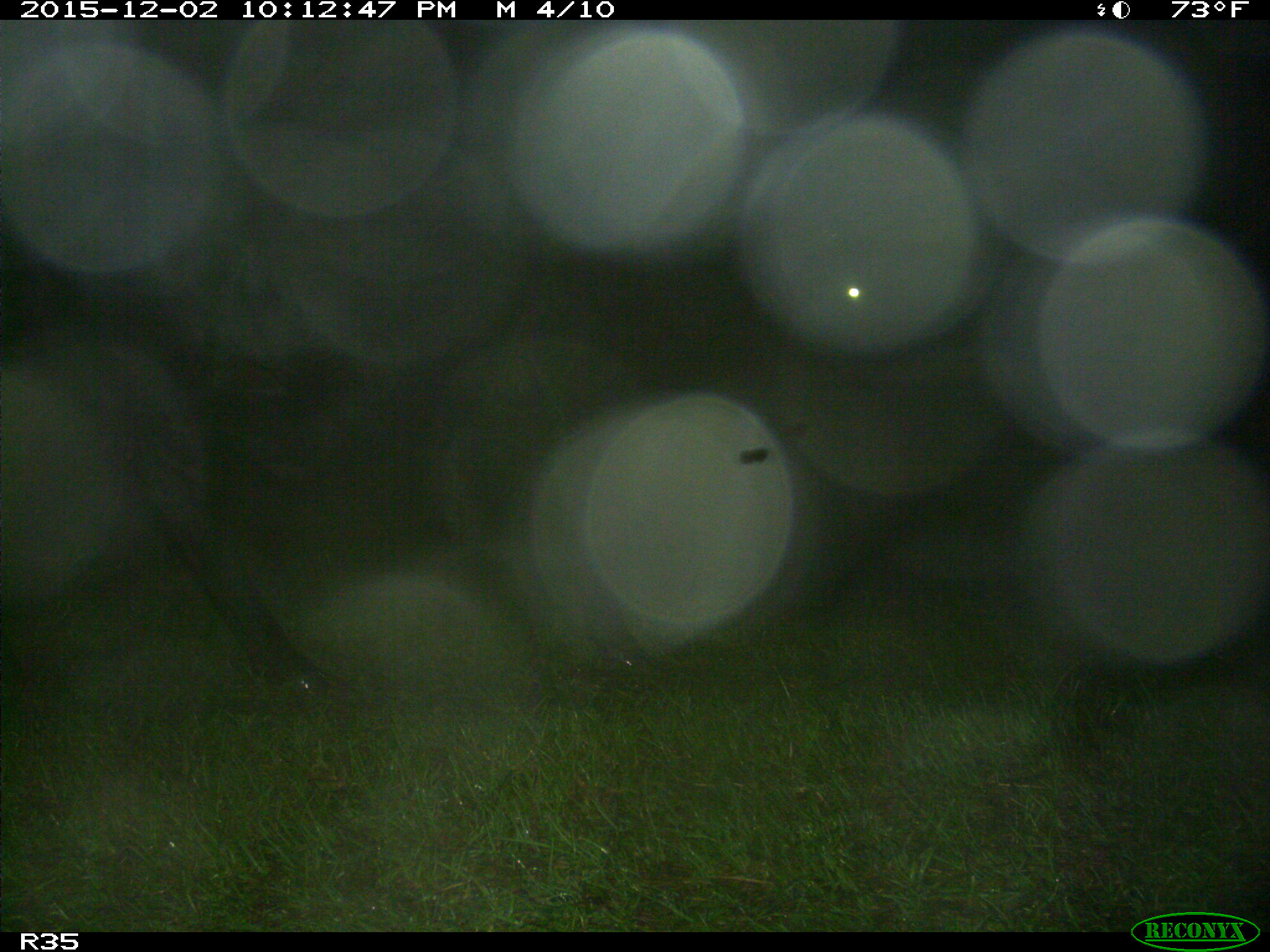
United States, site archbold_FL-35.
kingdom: Animalia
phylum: Chordata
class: Mammalia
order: Artiodactyla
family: Bovidae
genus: Bos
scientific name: Bos taurus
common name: domestic cow